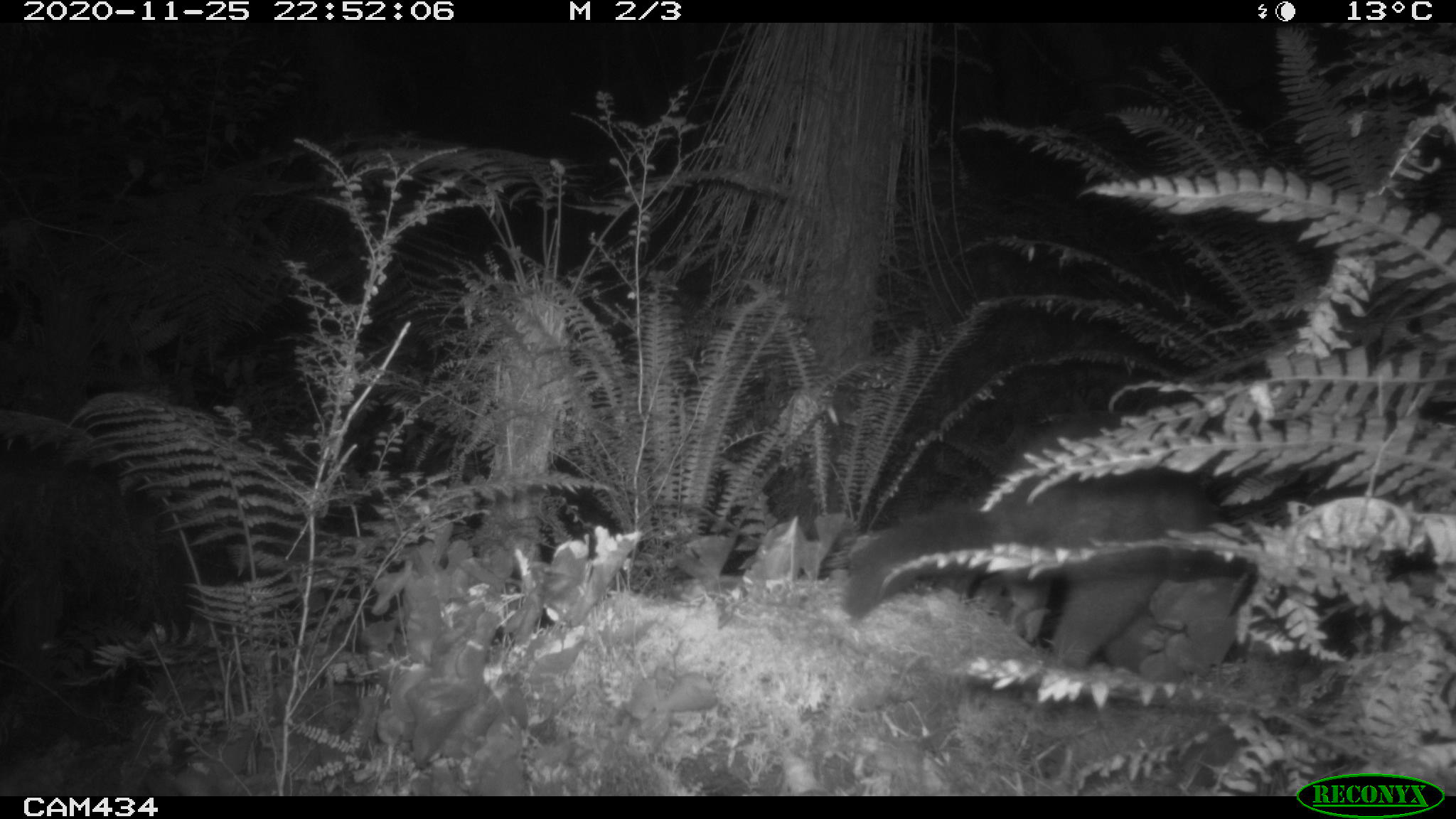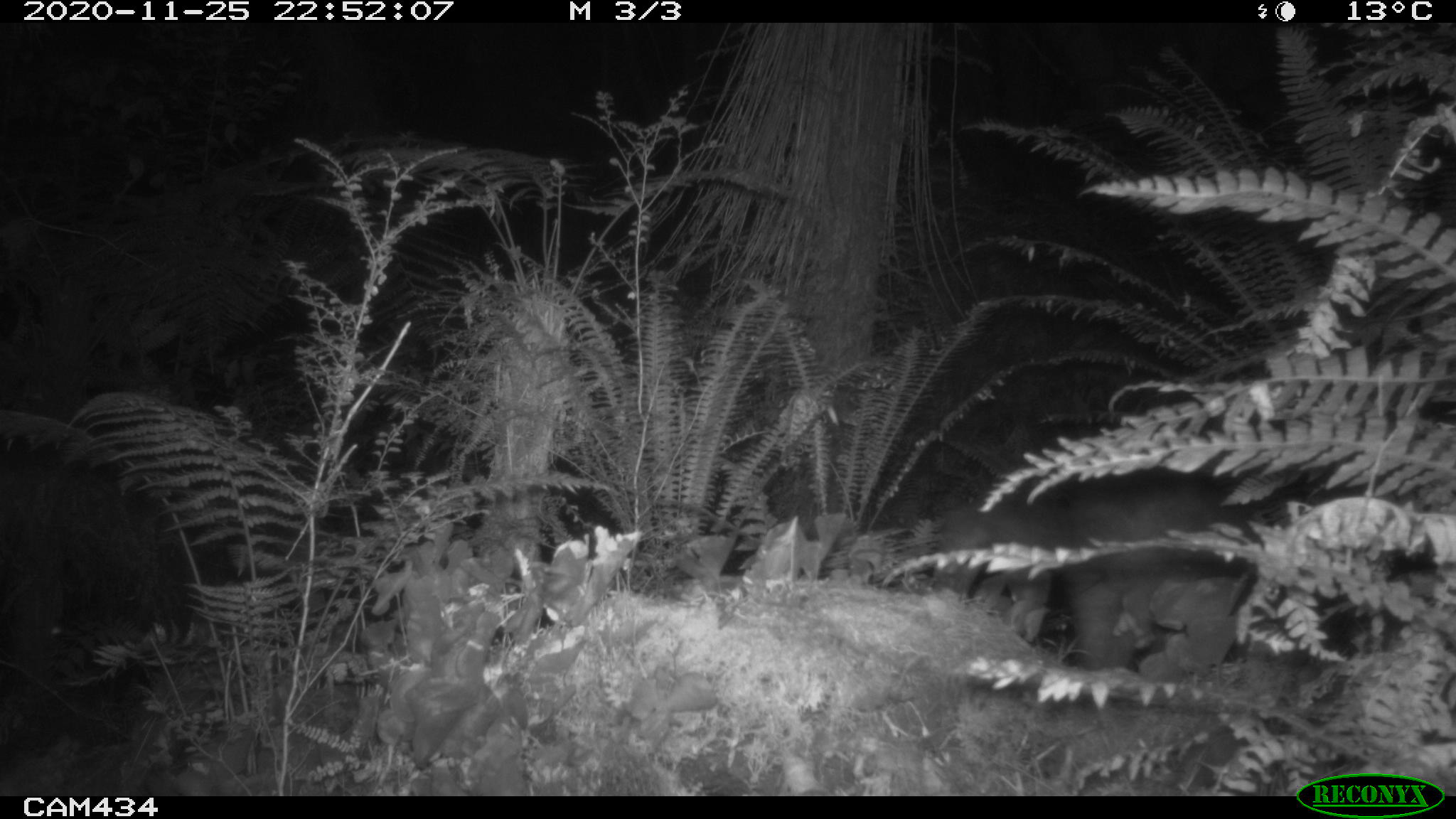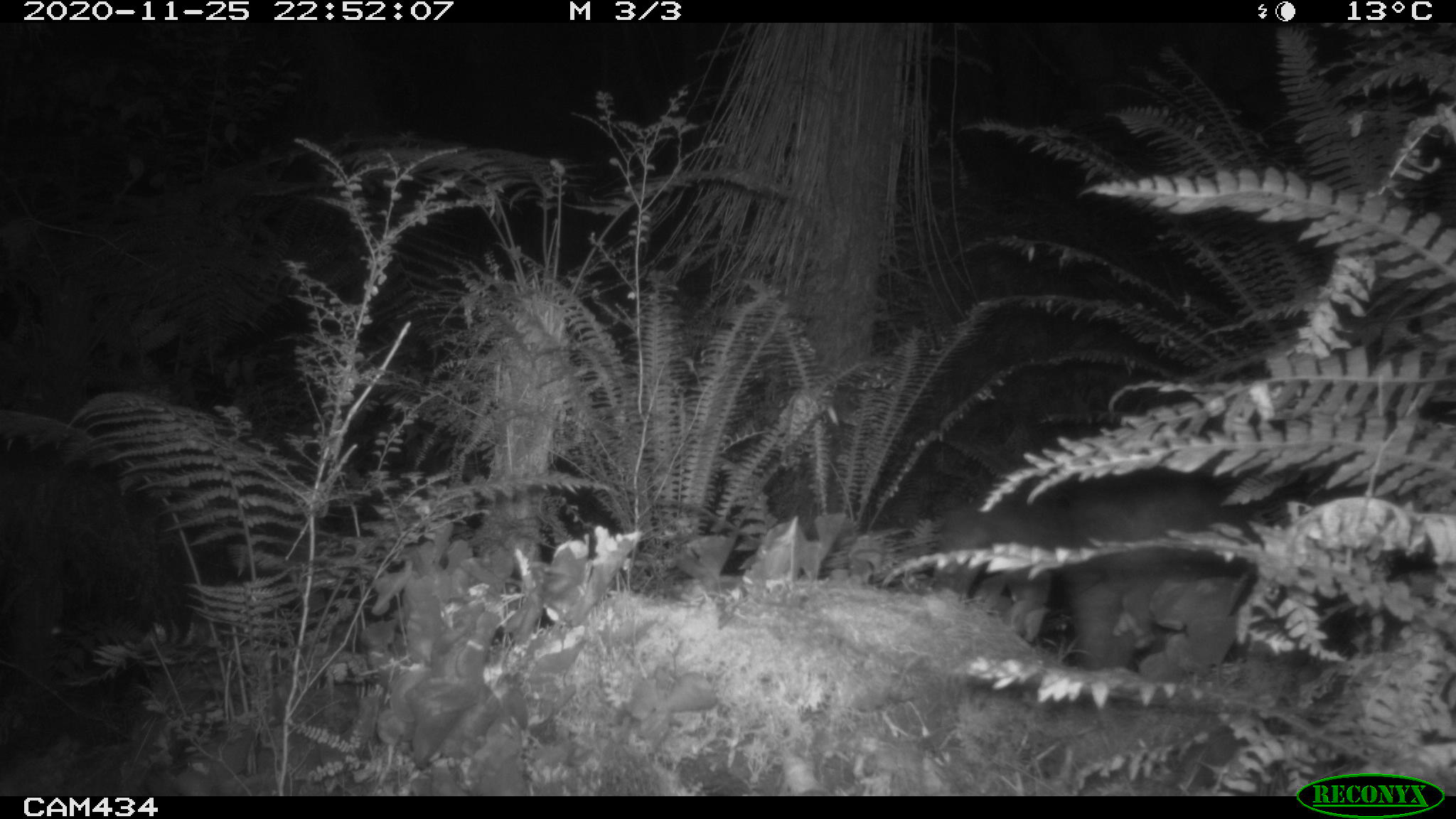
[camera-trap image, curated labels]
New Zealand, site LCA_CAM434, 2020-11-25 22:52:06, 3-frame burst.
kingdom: Animalia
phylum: Chordata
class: Mammalia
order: Diprotodontia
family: Phalangeridae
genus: Trichosurus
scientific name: Trichosurus vulpecula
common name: common brushtail possum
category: possum